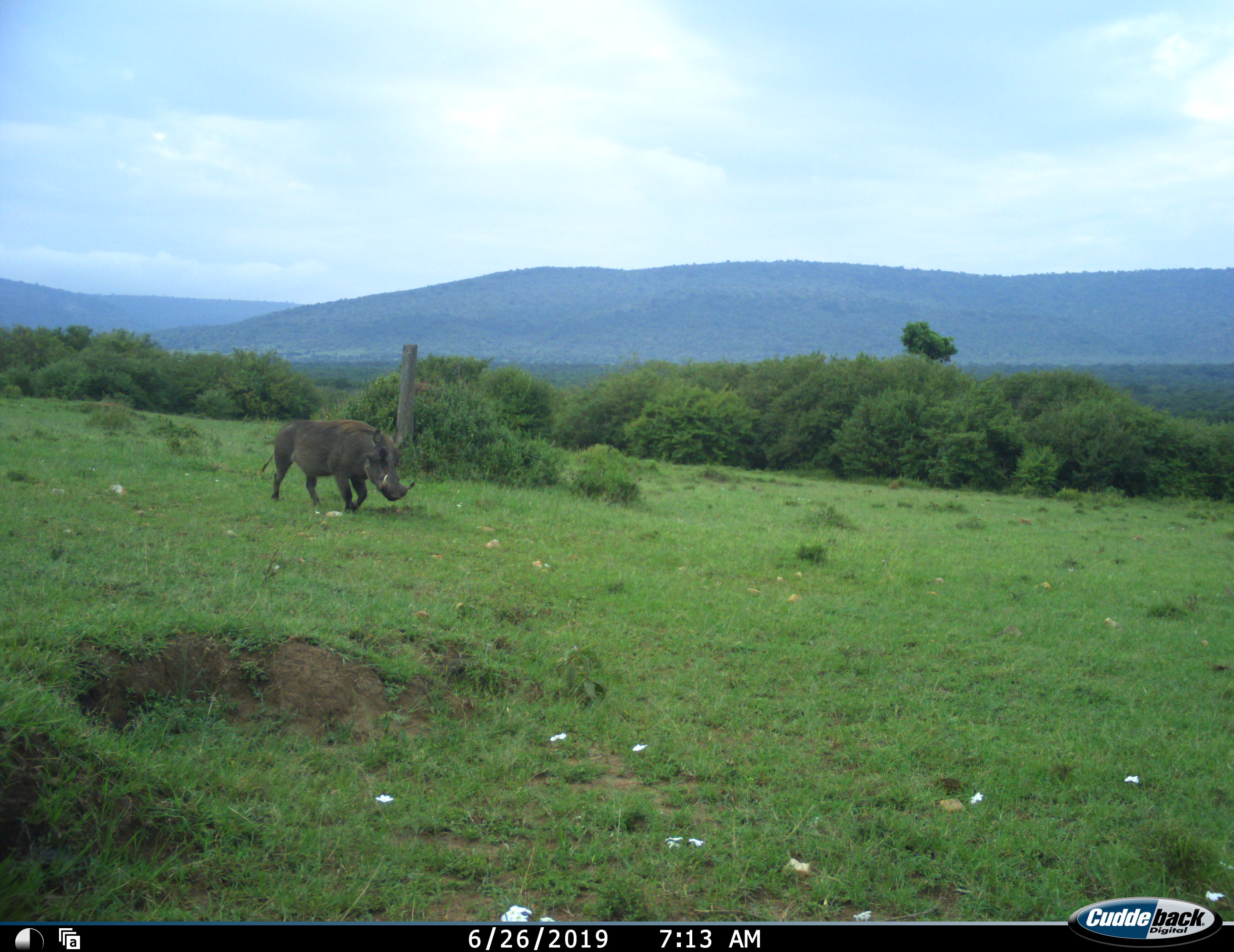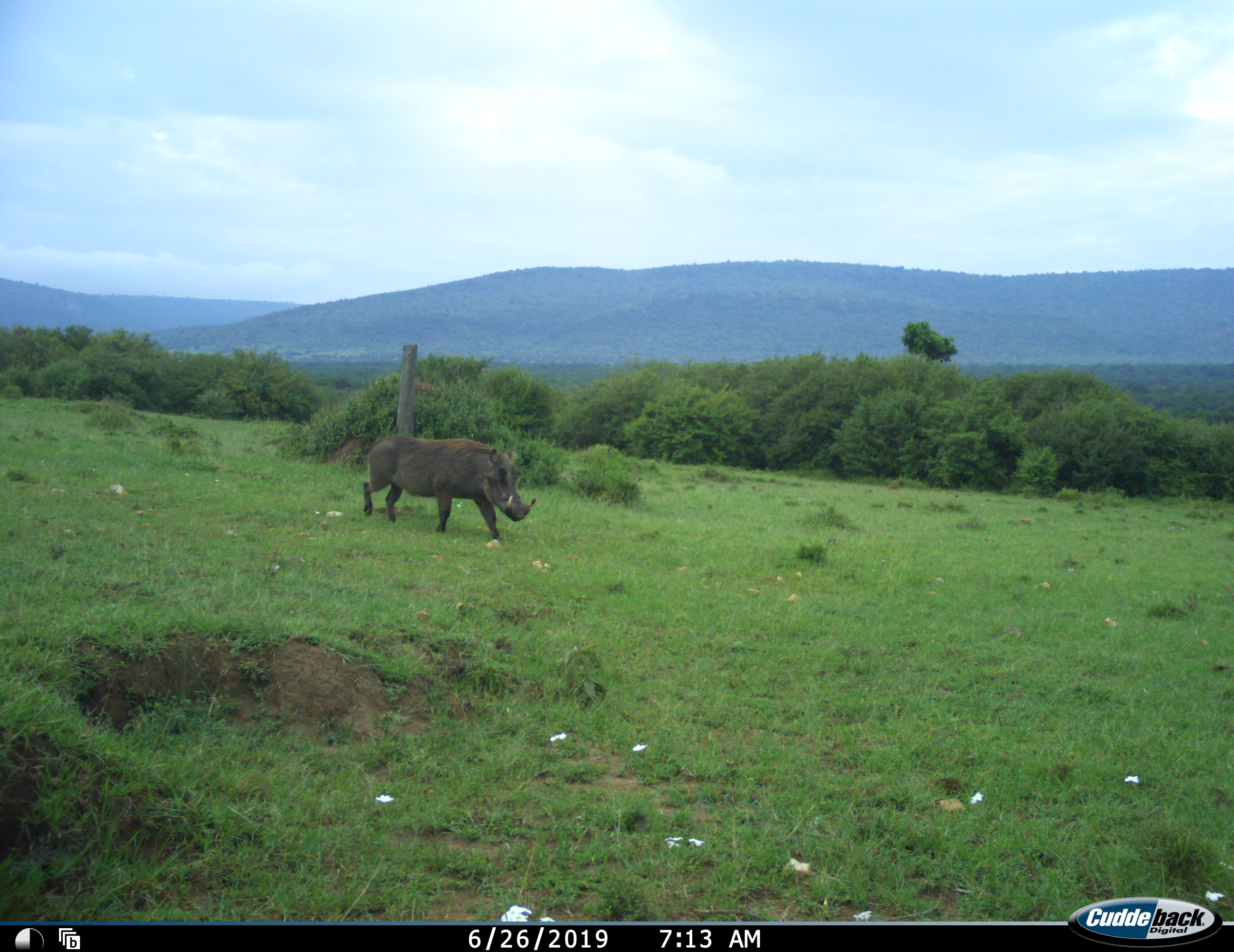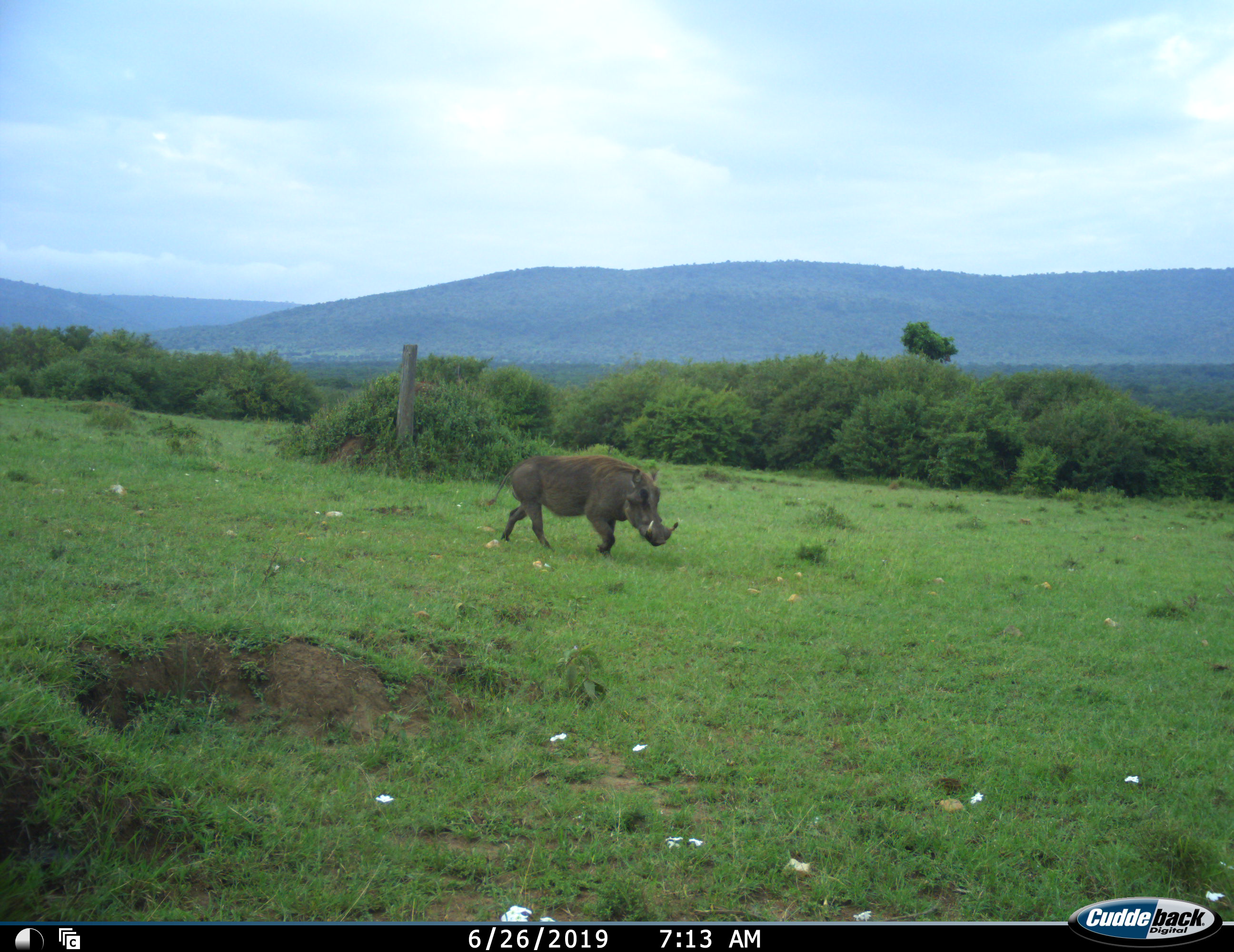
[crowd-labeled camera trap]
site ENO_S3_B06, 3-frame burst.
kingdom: Animalia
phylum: Chordata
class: Mammalia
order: Artiodactyla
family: Suidae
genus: Phacochoerus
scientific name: Phacochoerus africanus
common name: warthog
Warthog (Phacochoerus africanus), count 1. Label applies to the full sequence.